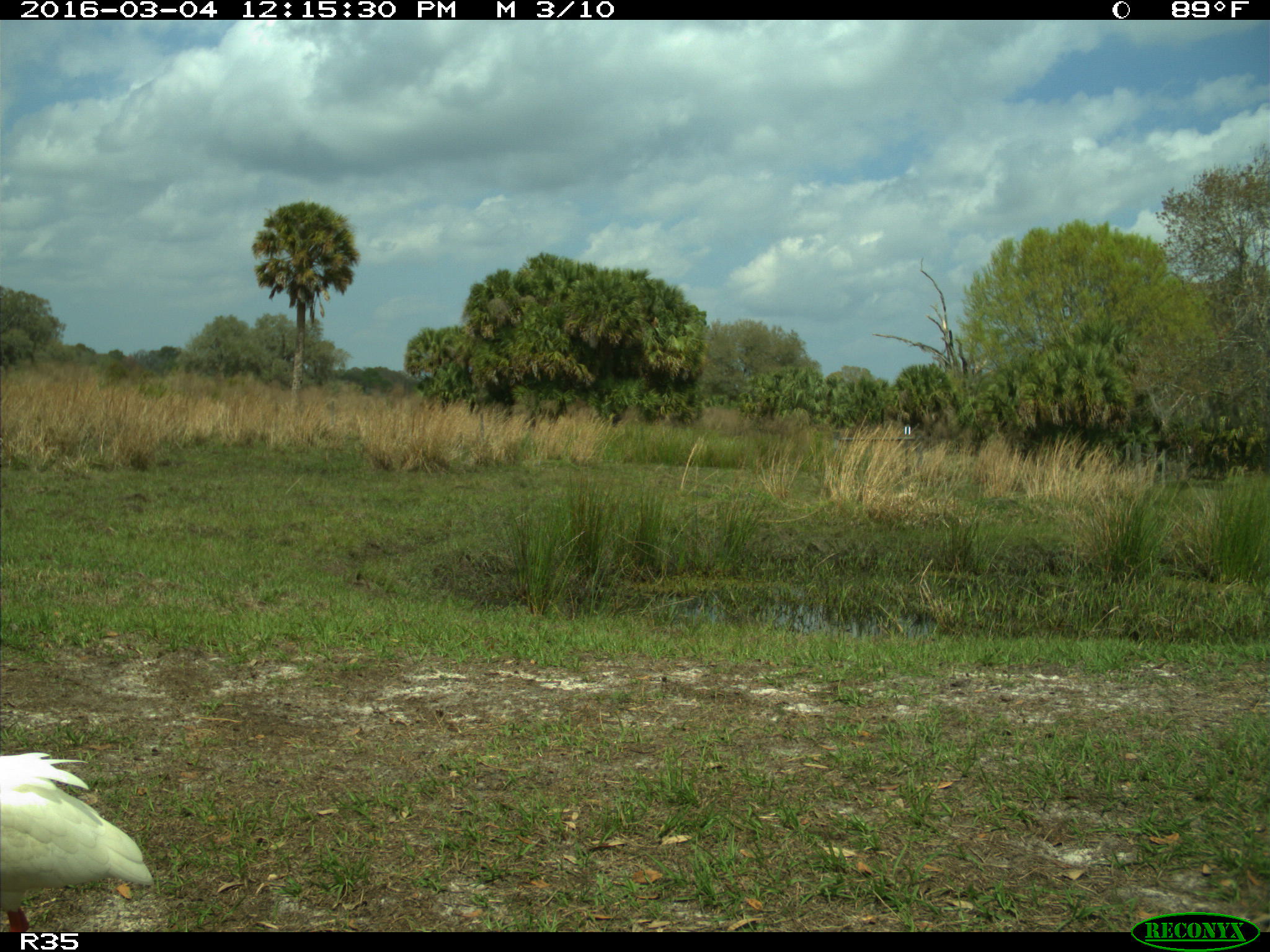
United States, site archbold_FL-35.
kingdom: Animalia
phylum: Chordata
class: Aves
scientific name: Aves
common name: birds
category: unidentified bird